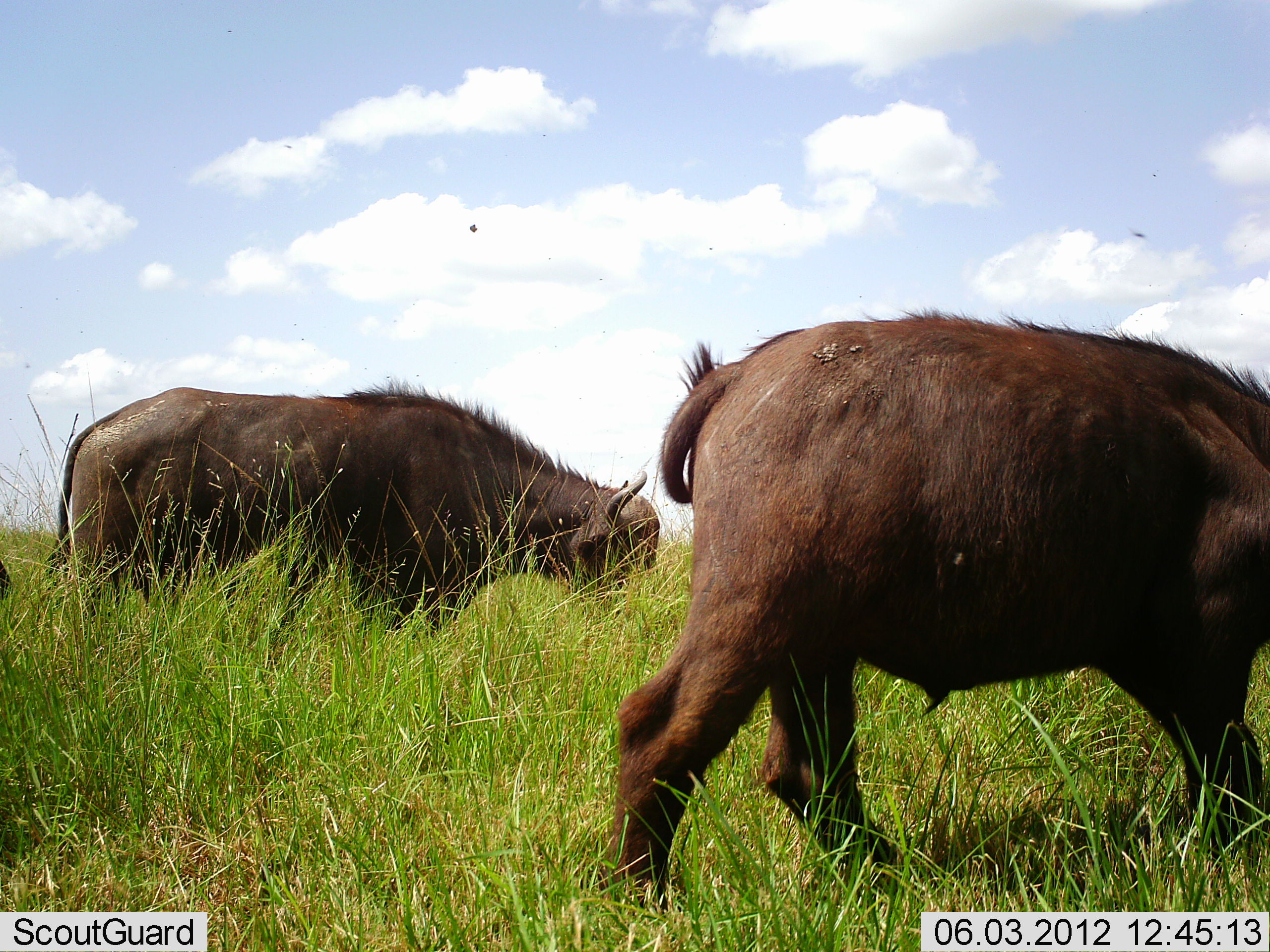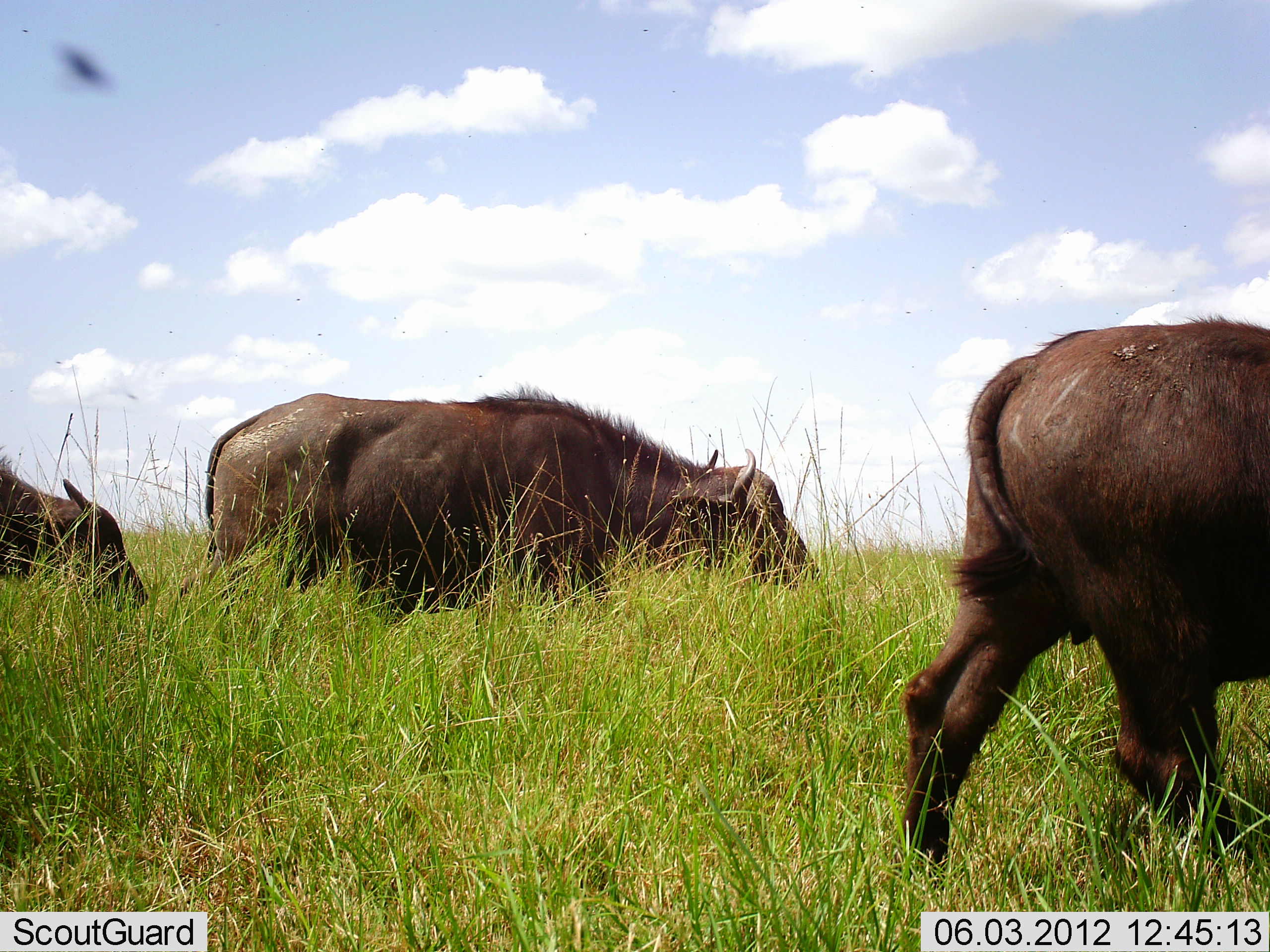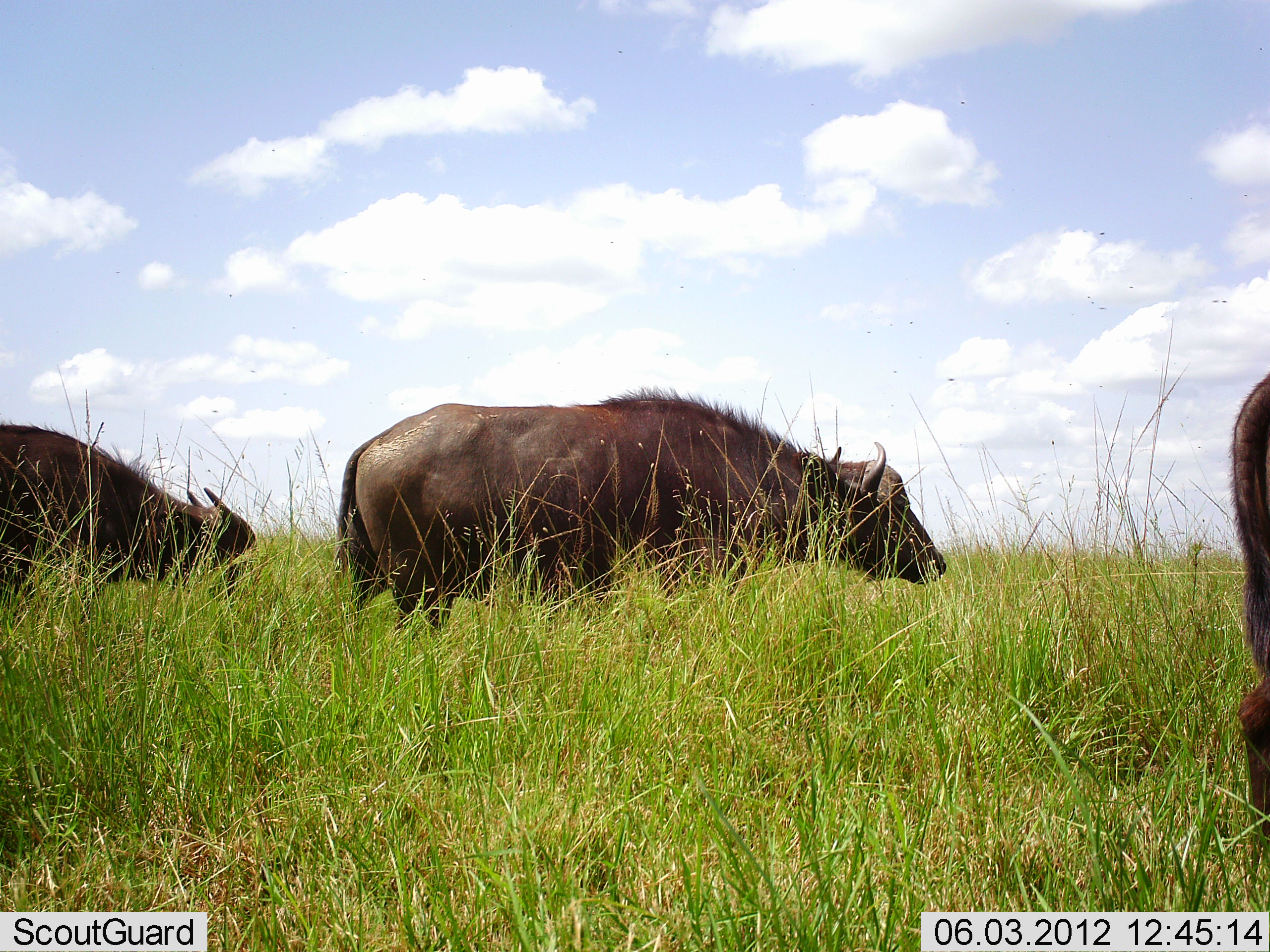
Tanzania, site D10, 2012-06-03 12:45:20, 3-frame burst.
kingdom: Animalia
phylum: Chordata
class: Mammalia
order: Artiodactyla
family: Bovidae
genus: Syncerus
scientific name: Syncerus caffer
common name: cape buffalo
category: buffalo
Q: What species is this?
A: Buffalo (cape buffalo) (Syncerus caffer).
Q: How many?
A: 2.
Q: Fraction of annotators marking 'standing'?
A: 20%.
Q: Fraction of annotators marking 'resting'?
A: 0%.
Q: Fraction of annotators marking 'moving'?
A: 50%.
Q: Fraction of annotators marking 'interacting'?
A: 0%.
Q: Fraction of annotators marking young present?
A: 0%.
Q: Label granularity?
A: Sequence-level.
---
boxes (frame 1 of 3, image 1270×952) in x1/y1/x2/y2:
animal: 594/304/1270/912; 45/376/663/664; 0/557/14/604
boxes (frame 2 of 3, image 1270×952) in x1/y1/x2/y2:
animal: 895/312/1270/891; 171/387/820/631; 0/446/152/617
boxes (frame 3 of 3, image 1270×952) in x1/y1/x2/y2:
animal: 327/386/948/645; 0/421/258/605; 1226/370/1270/838